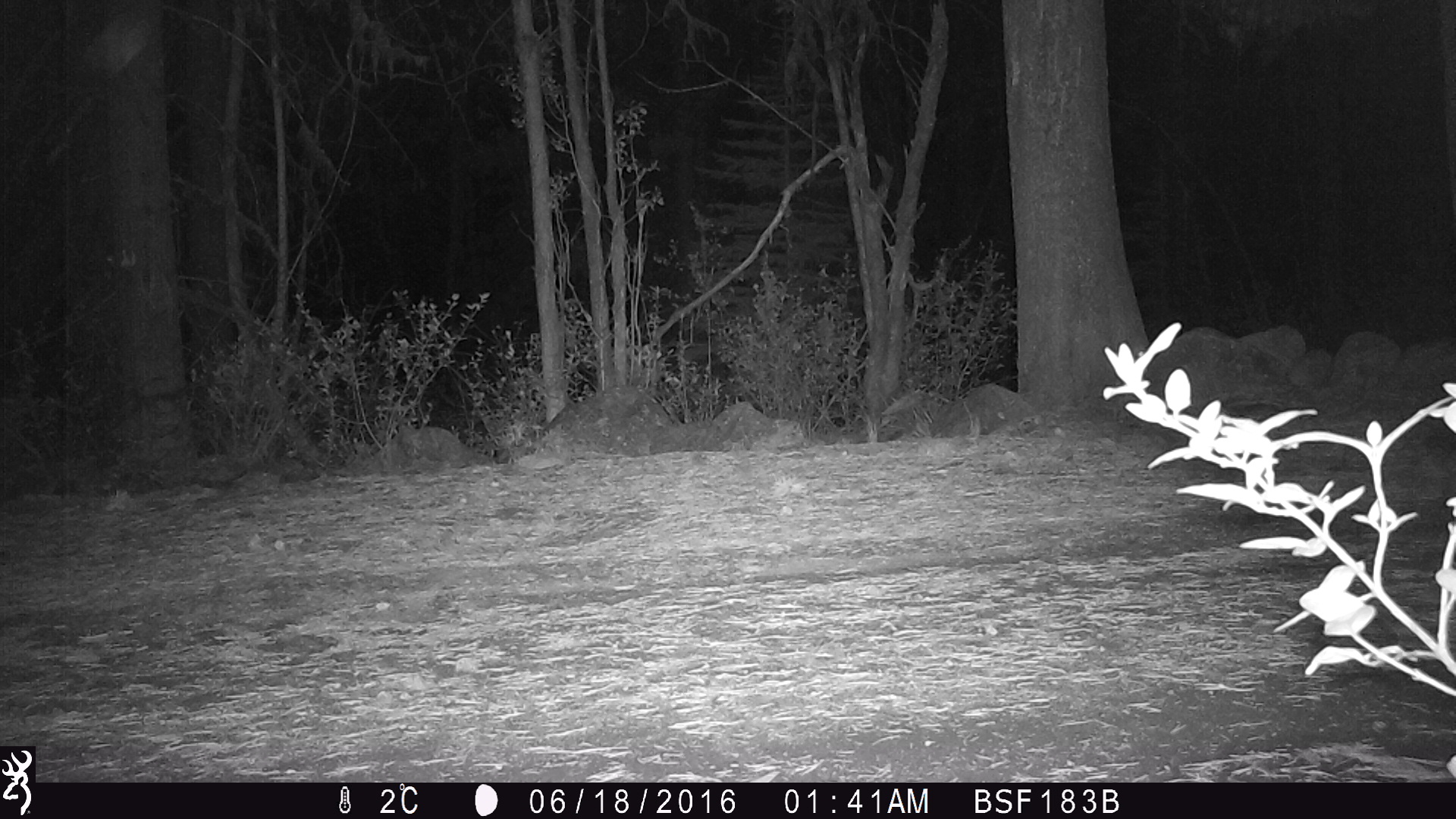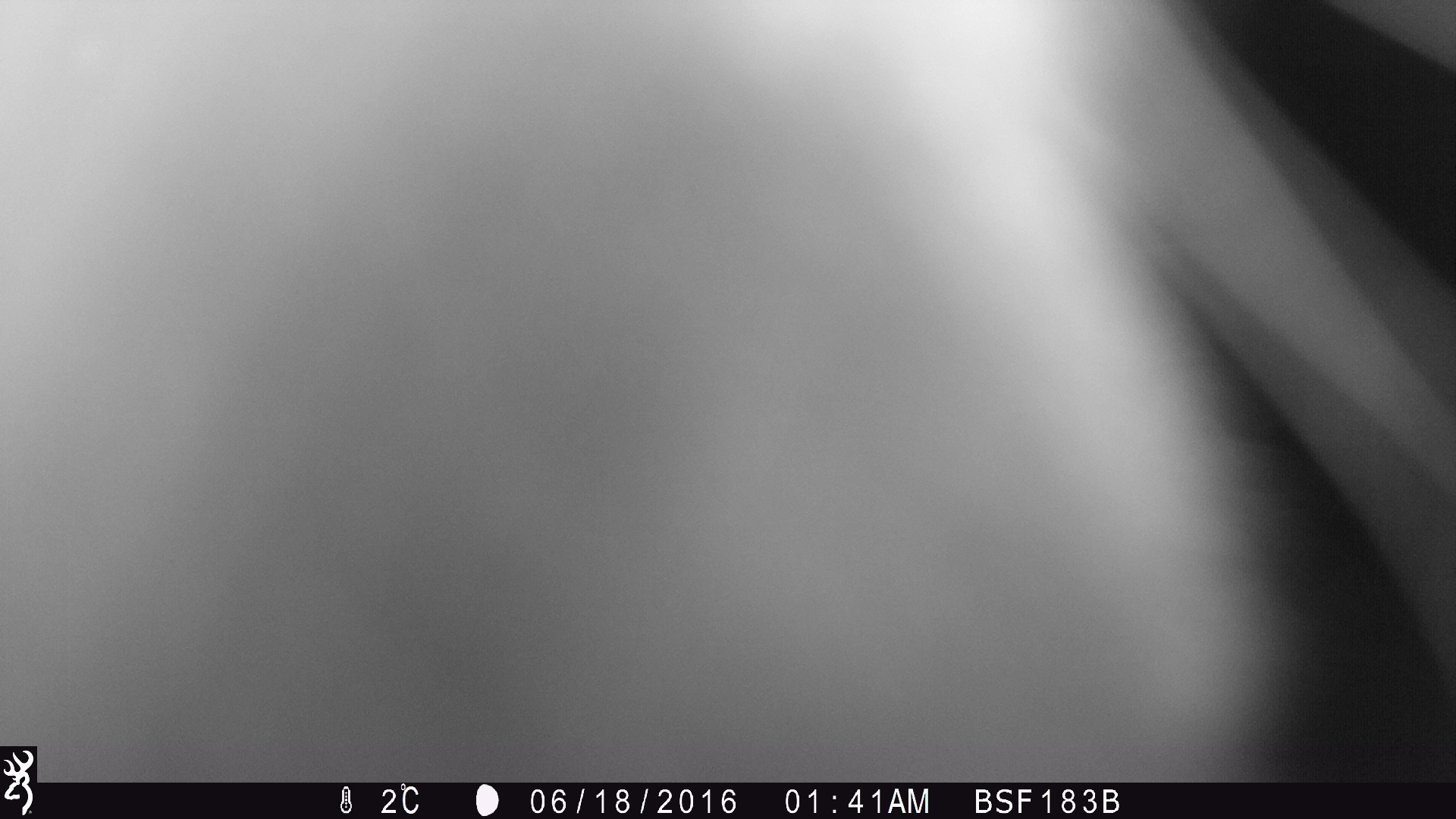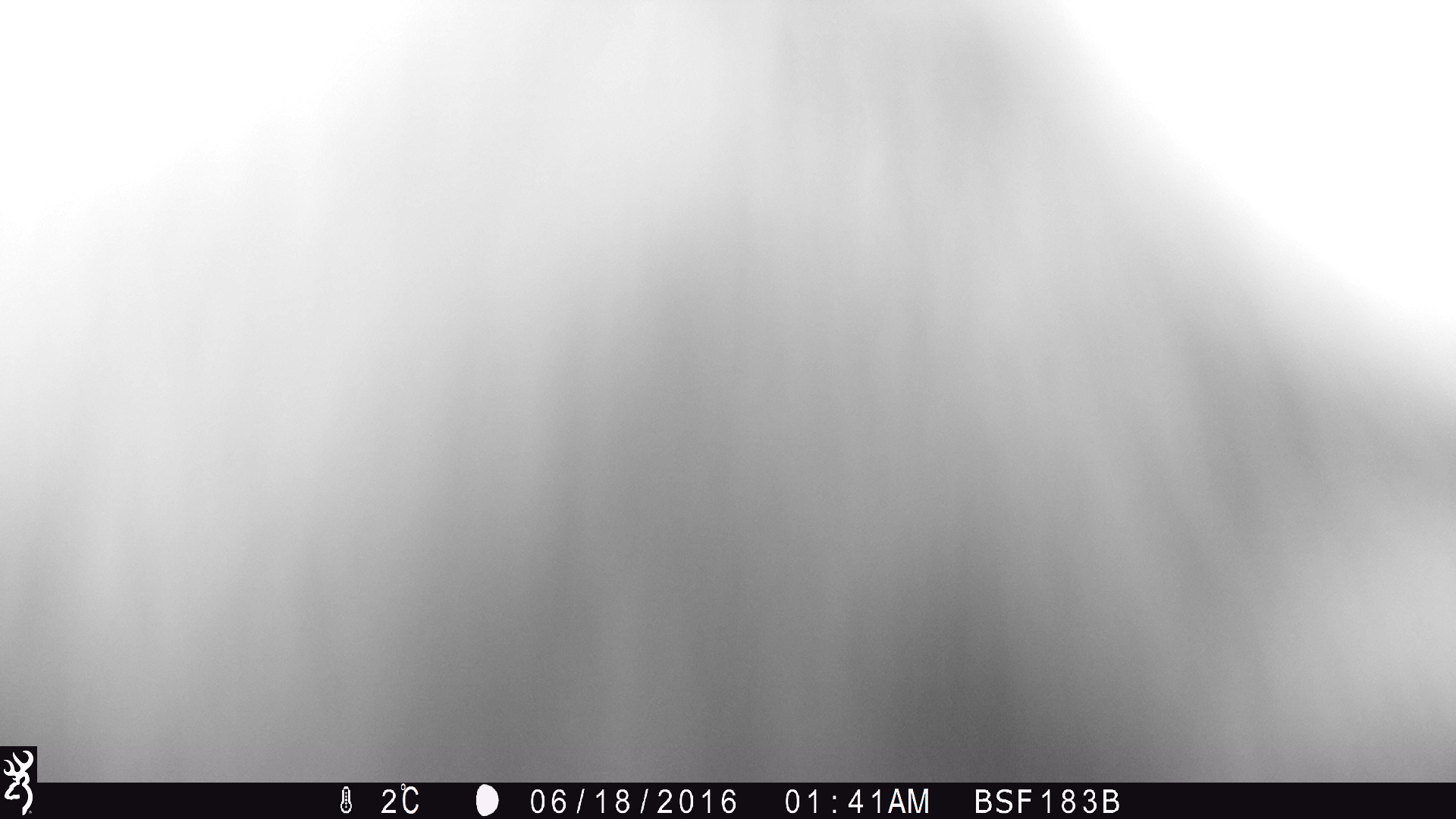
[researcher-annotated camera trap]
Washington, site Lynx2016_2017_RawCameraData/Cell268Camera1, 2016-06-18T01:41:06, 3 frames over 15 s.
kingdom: Animalia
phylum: Chordata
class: Mammalia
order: Lagomorpha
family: Leporidae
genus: Lepus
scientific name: Lepus americanus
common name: snowshoe hare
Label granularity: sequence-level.